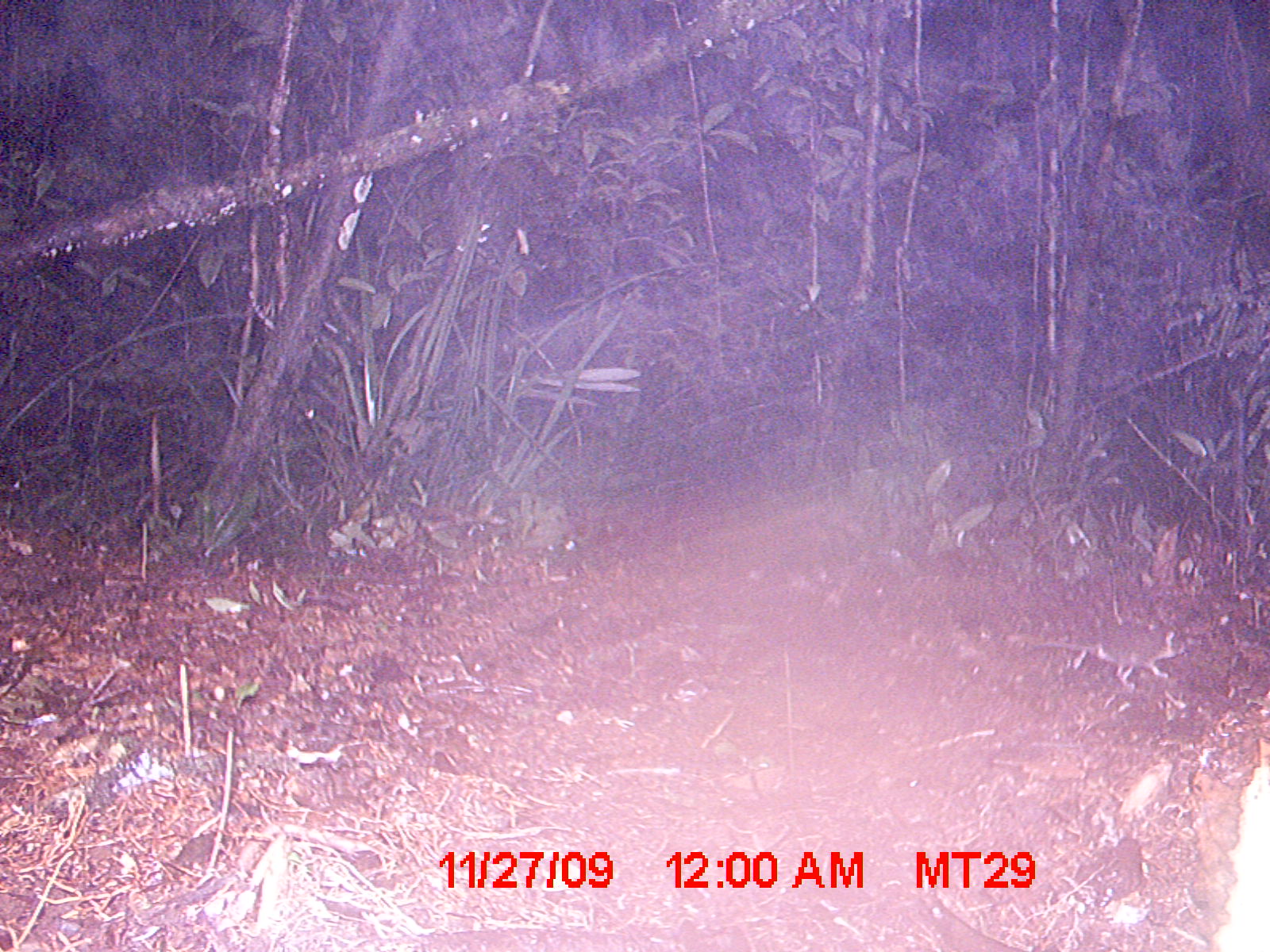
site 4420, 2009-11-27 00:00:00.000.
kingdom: Animalia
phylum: Chordata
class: Mammalia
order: Rodentia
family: Nesomyidae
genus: Eliurus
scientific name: Eliurus petteri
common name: petter's tuft-tailed rat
Eliurus petteri (petter's tuft-tailed rat), count 1.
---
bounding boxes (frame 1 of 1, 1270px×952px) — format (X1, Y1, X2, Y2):
eliurus petteri: (1033, 620, 1187, 690)